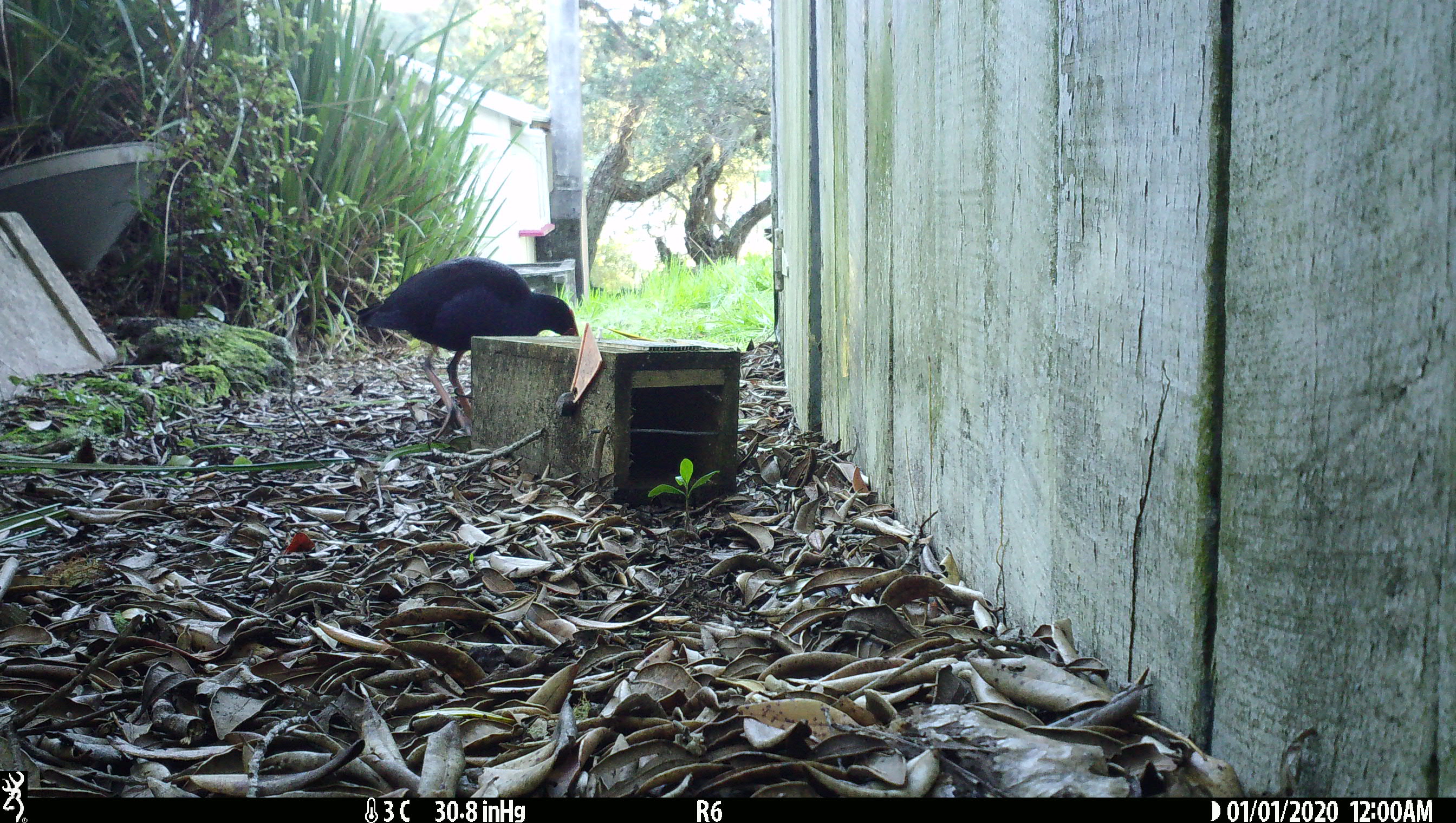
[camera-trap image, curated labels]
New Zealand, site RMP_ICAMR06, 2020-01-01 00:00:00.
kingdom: Animalia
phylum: Chordata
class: Aves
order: Gruiformes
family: Rallidae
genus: Porphyrio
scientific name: Porphyrio melanotus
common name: australasian swamphen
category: pukeko